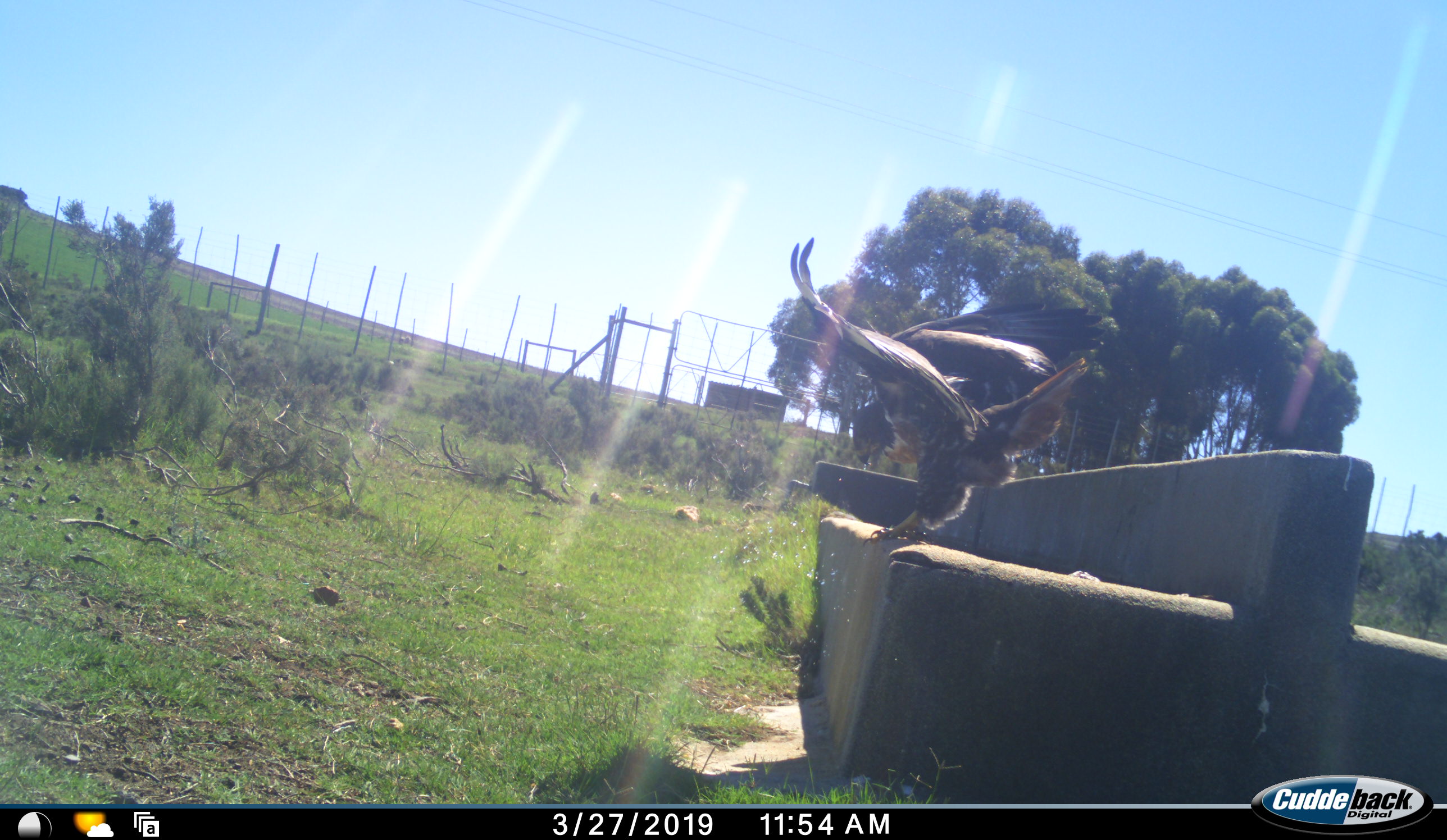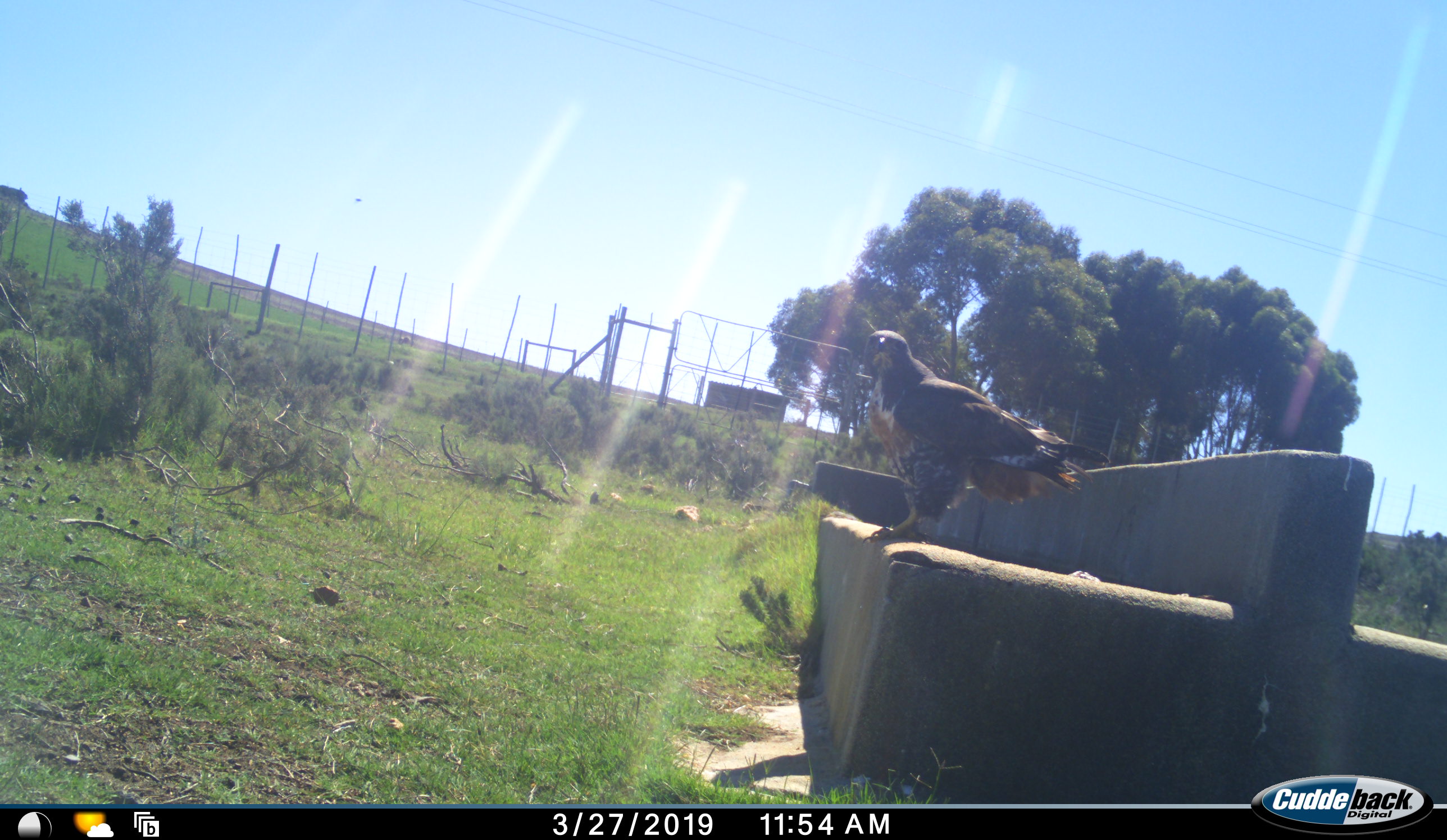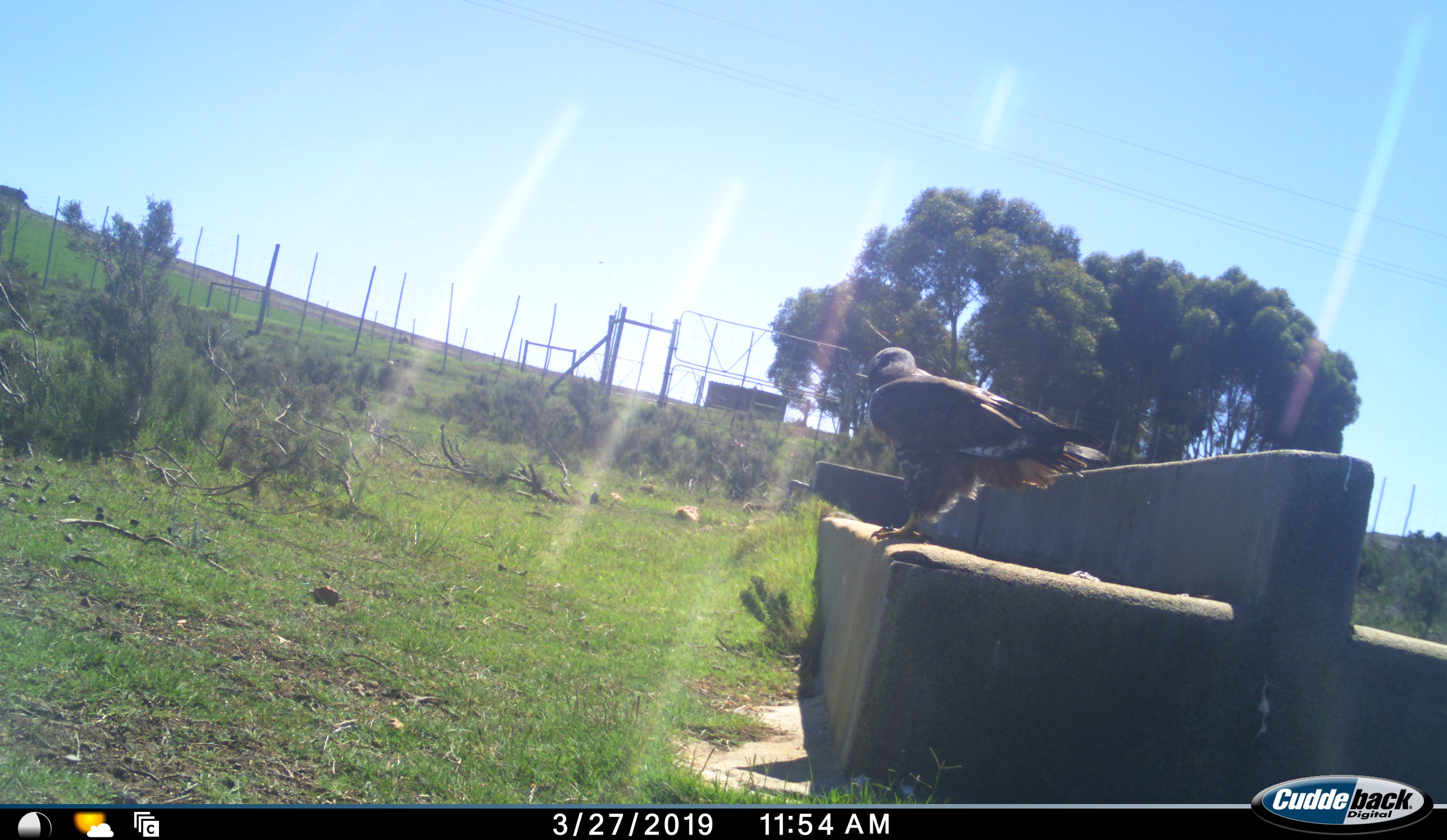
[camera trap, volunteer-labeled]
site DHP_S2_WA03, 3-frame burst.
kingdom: Animalia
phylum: Chordata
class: Aves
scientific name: Aves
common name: bird of prey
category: birdofprey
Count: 1.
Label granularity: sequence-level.